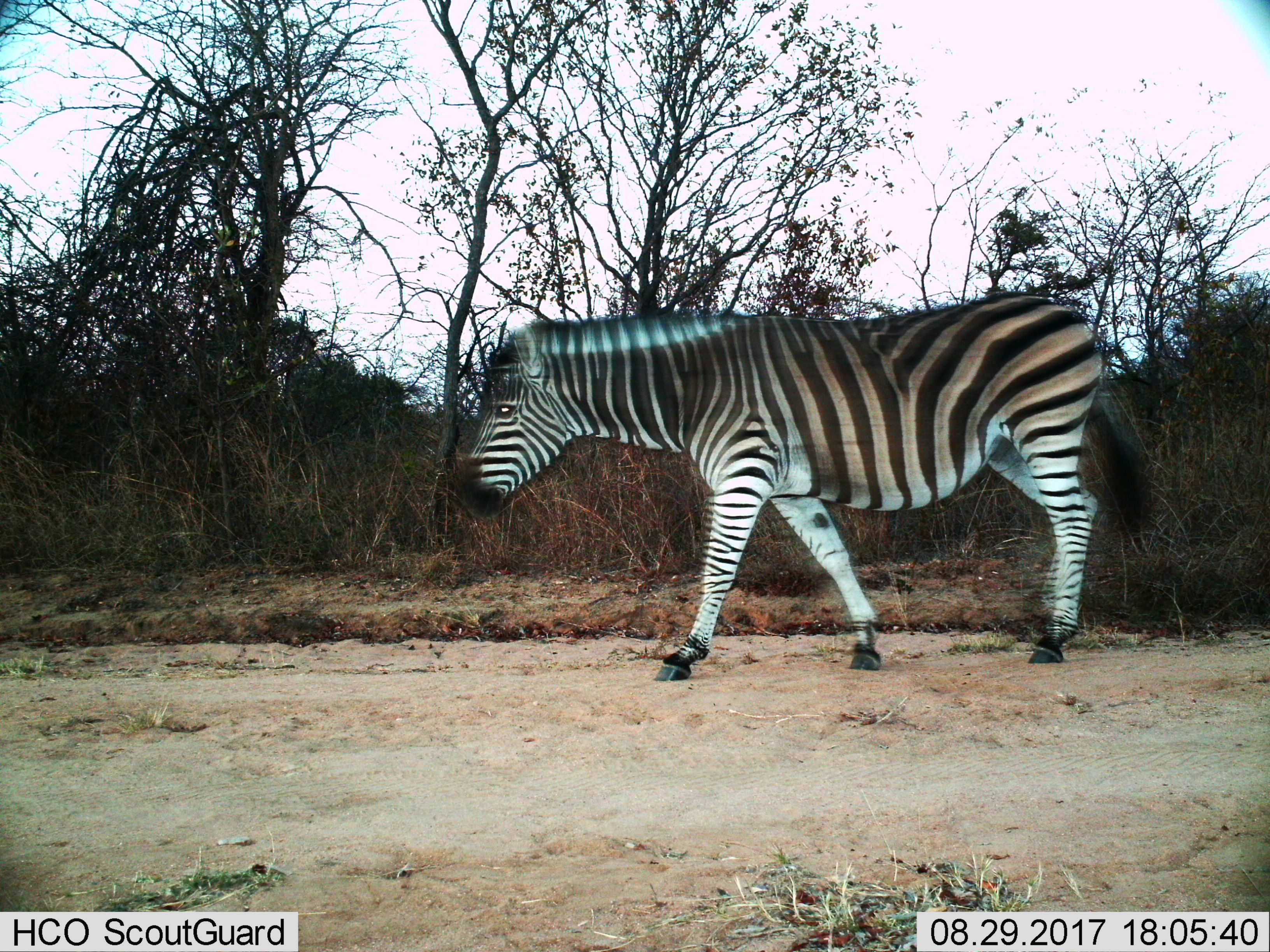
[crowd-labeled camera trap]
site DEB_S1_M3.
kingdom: Animalia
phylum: Chordata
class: Mammalia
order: Perissodactyla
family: Equidae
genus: Equus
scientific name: Equus quagga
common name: plains zebra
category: zebraplains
Zebraplains (plains zebra) (Equus quagga), count 1. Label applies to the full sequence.